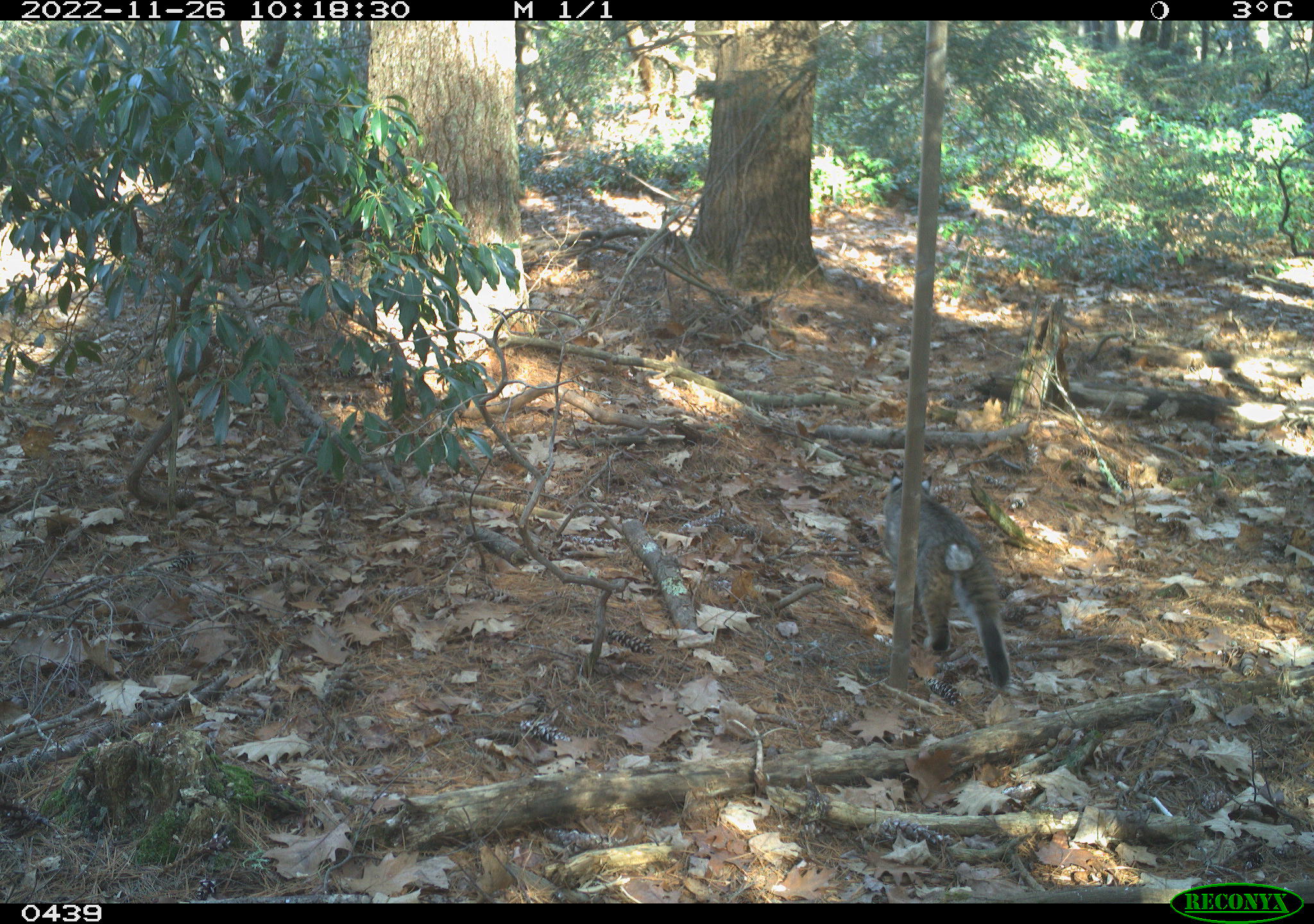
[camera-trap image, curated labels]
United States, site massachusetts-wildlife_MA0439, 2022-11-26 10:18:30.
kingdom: Animalia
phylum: Chordata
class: Mammalia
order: Carnivora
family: Felidae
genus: Lynx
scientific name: Lynx rufus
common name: bobcat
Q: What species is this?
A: Bobcat (Lynx rufus).